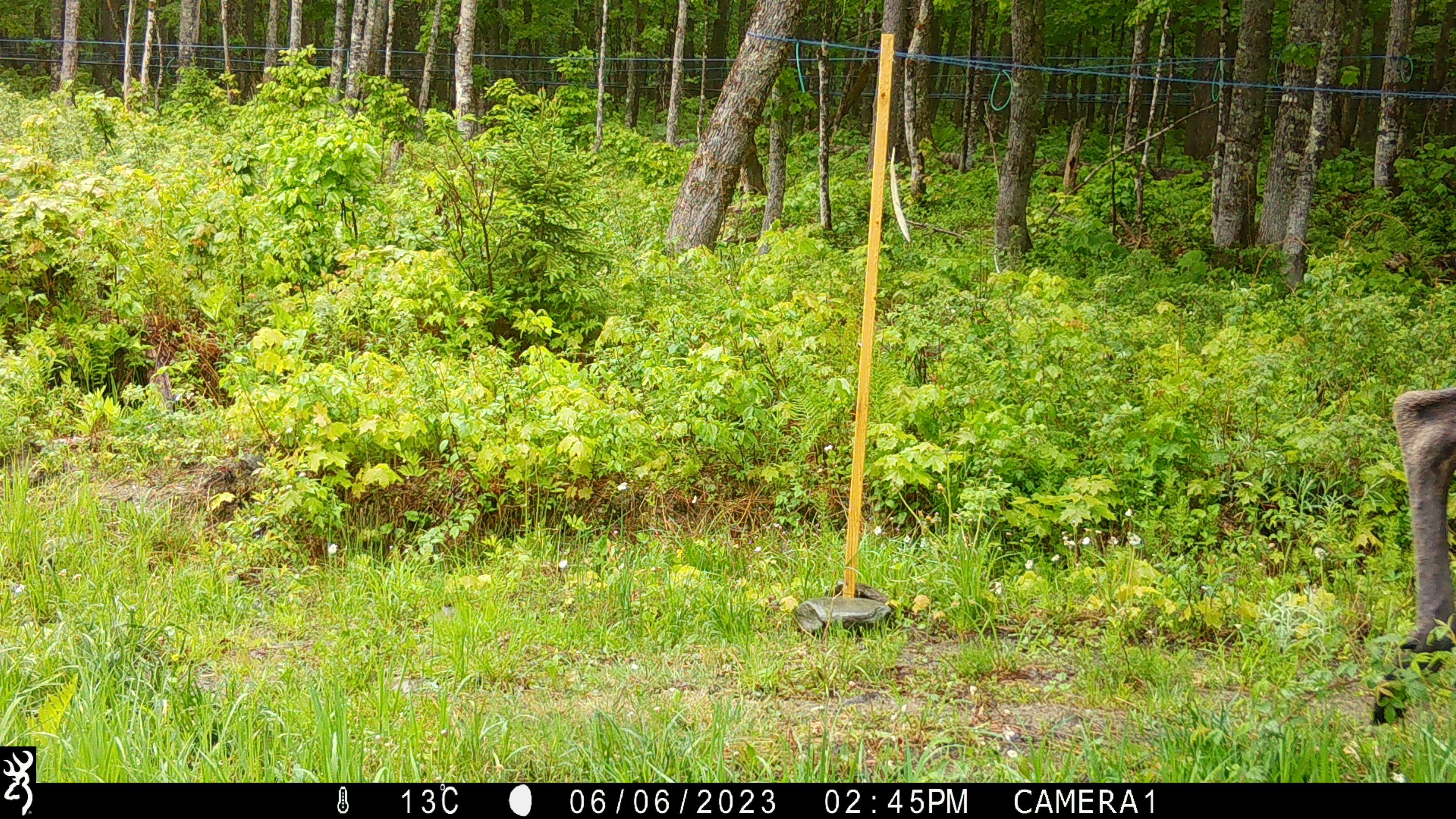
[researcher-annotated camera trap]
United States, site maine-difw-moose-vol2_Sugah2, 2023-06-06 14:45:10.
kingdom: Animalia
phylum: Chordata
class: Mammalia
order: Artiodactyla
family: Cervidae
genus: Alces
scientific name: Alces alces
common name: moose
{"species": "moose (Alces alces)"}